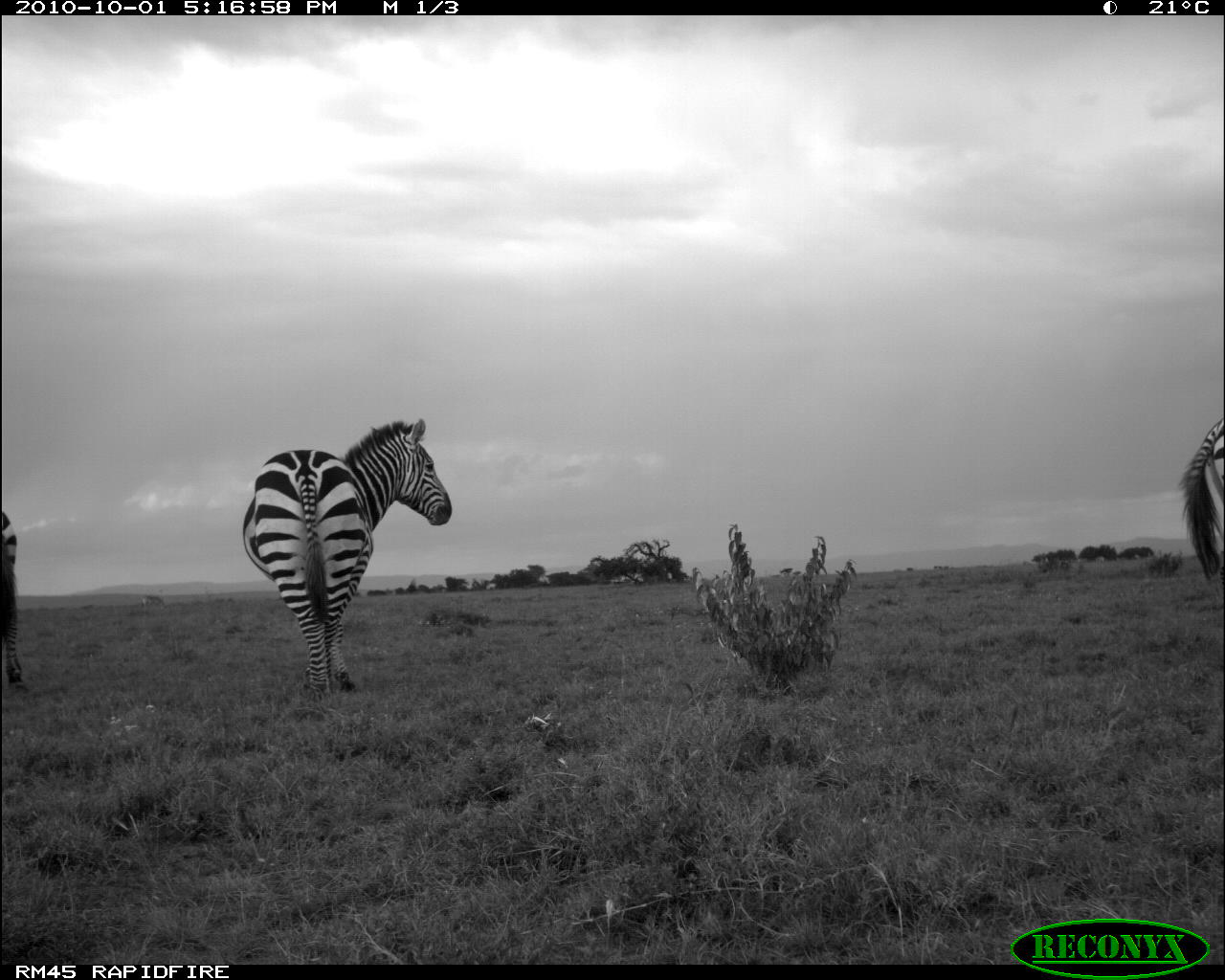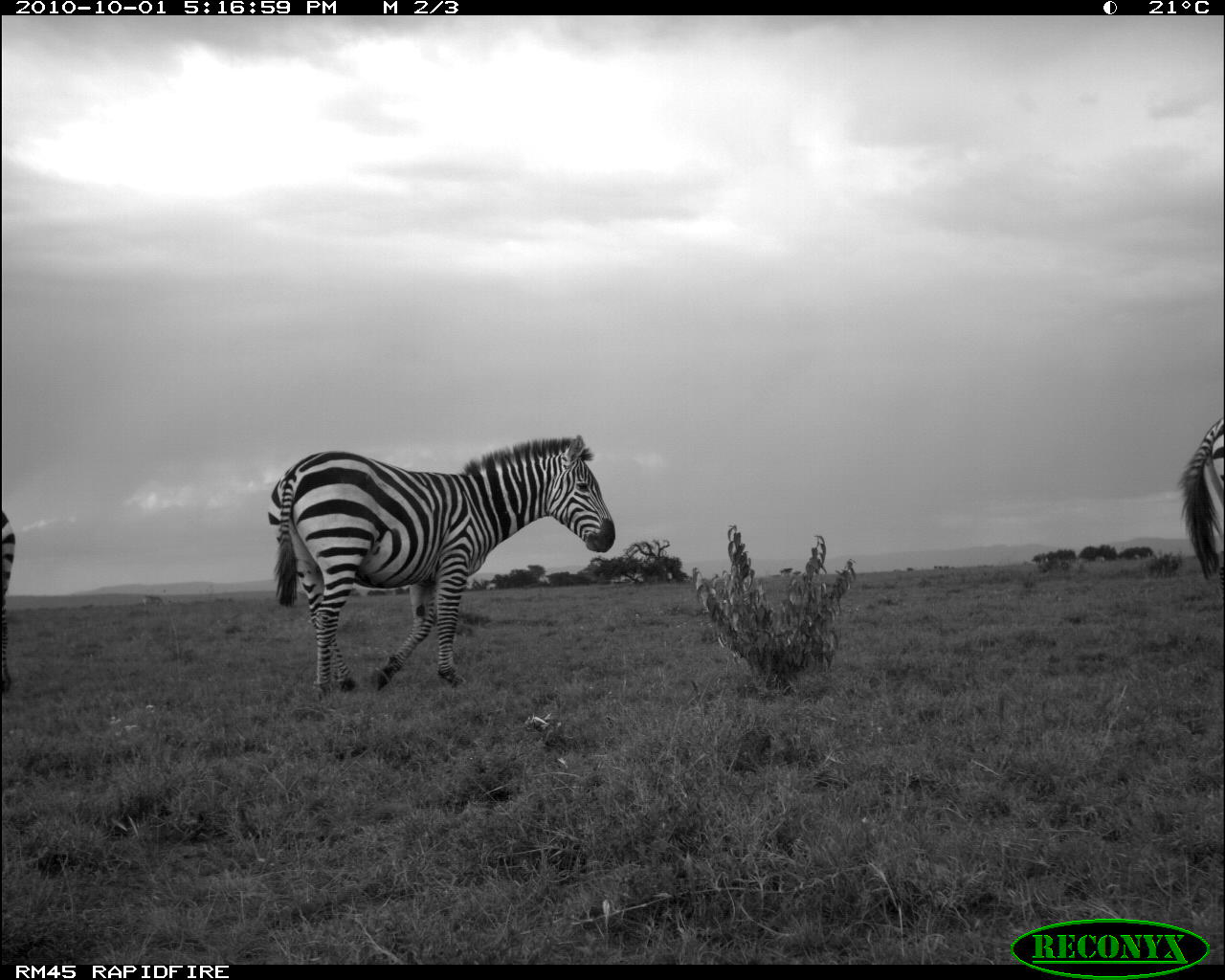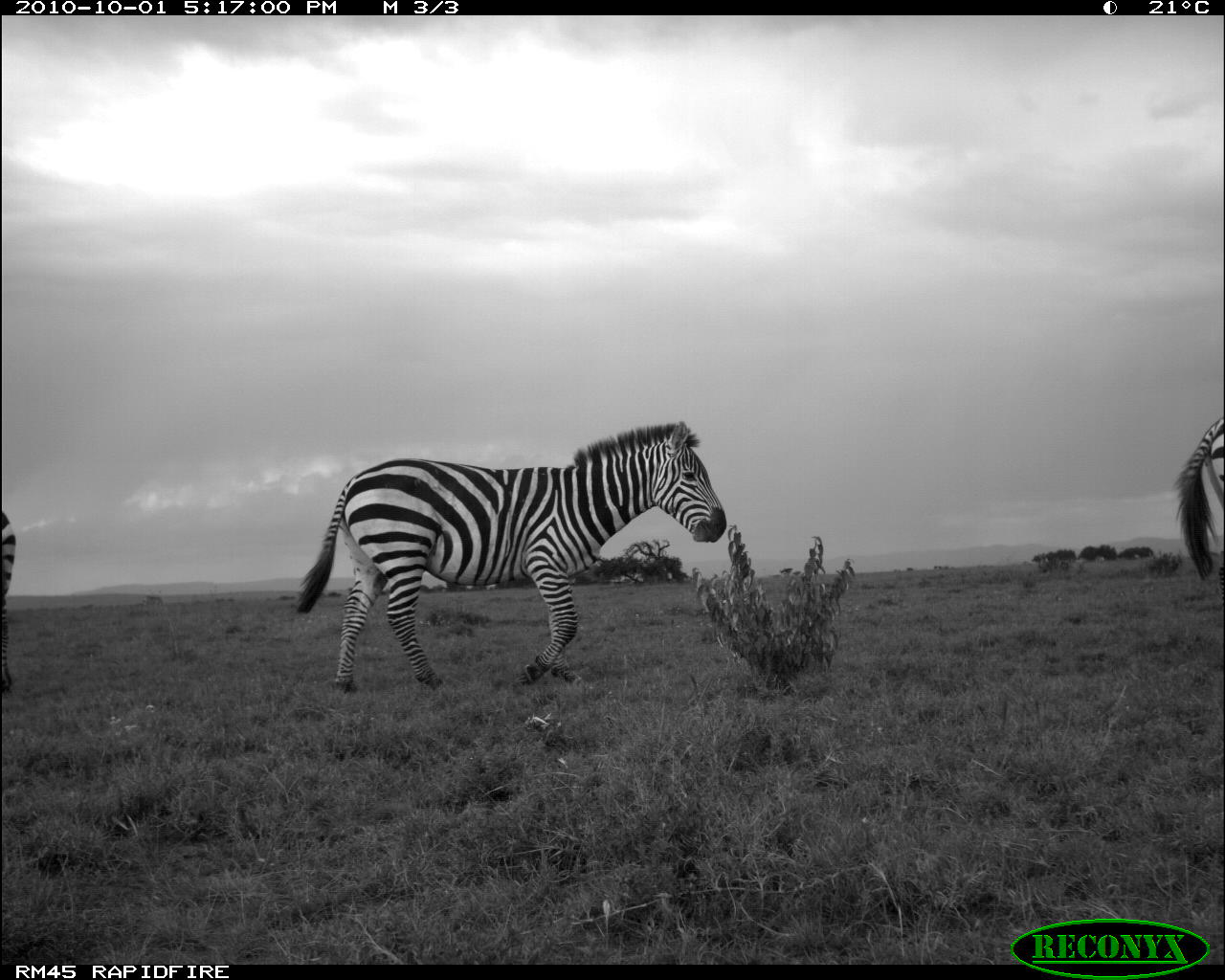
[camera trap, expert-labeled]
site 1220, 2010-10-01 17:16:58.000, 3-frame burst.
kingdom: Animalia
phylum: Chordata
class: Mammalia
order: Perissodactyla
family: Equidae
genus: Equus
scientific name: Equus quagga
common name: plains zebra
Equus quagga (plains zebra), count 3.